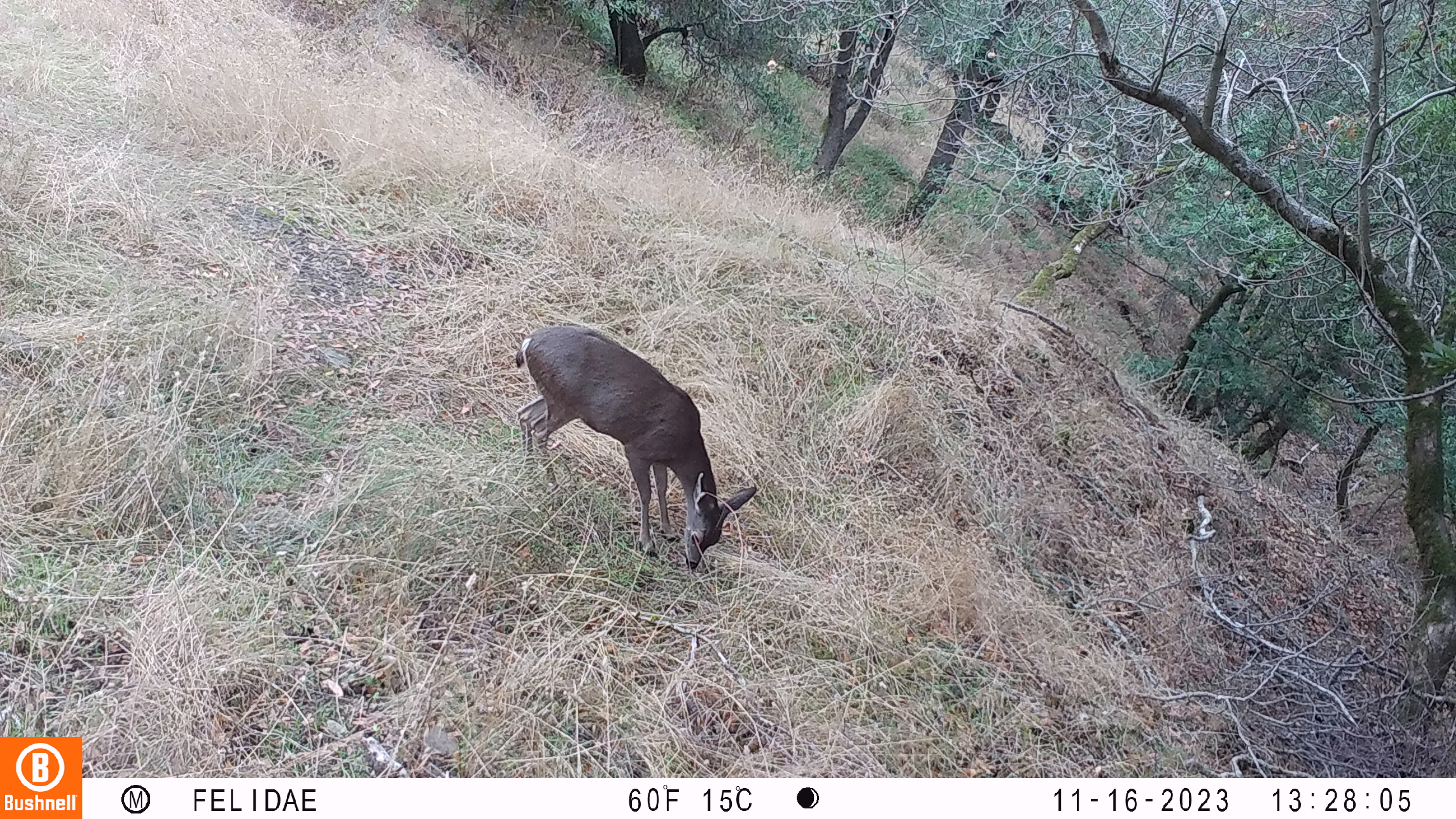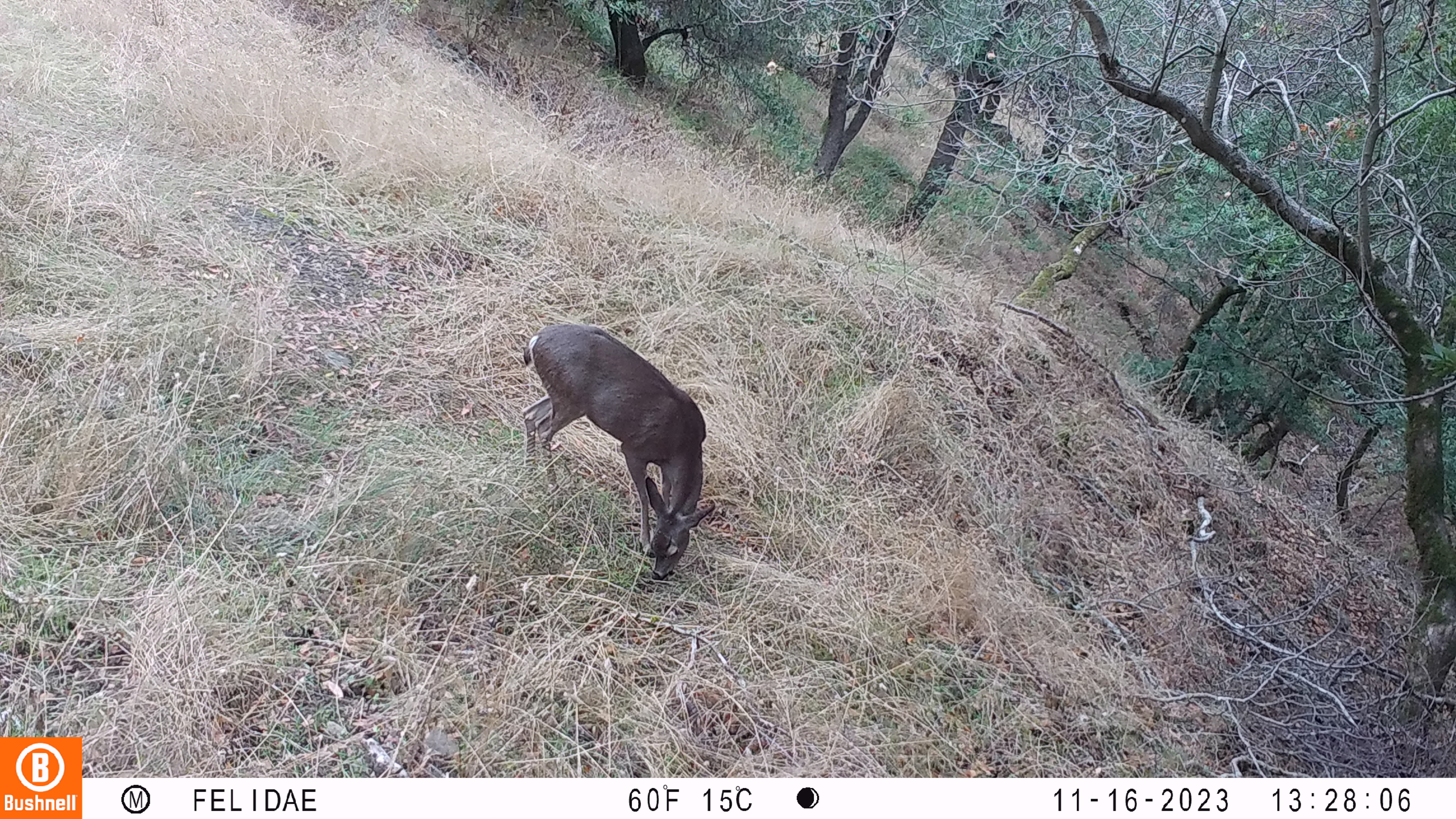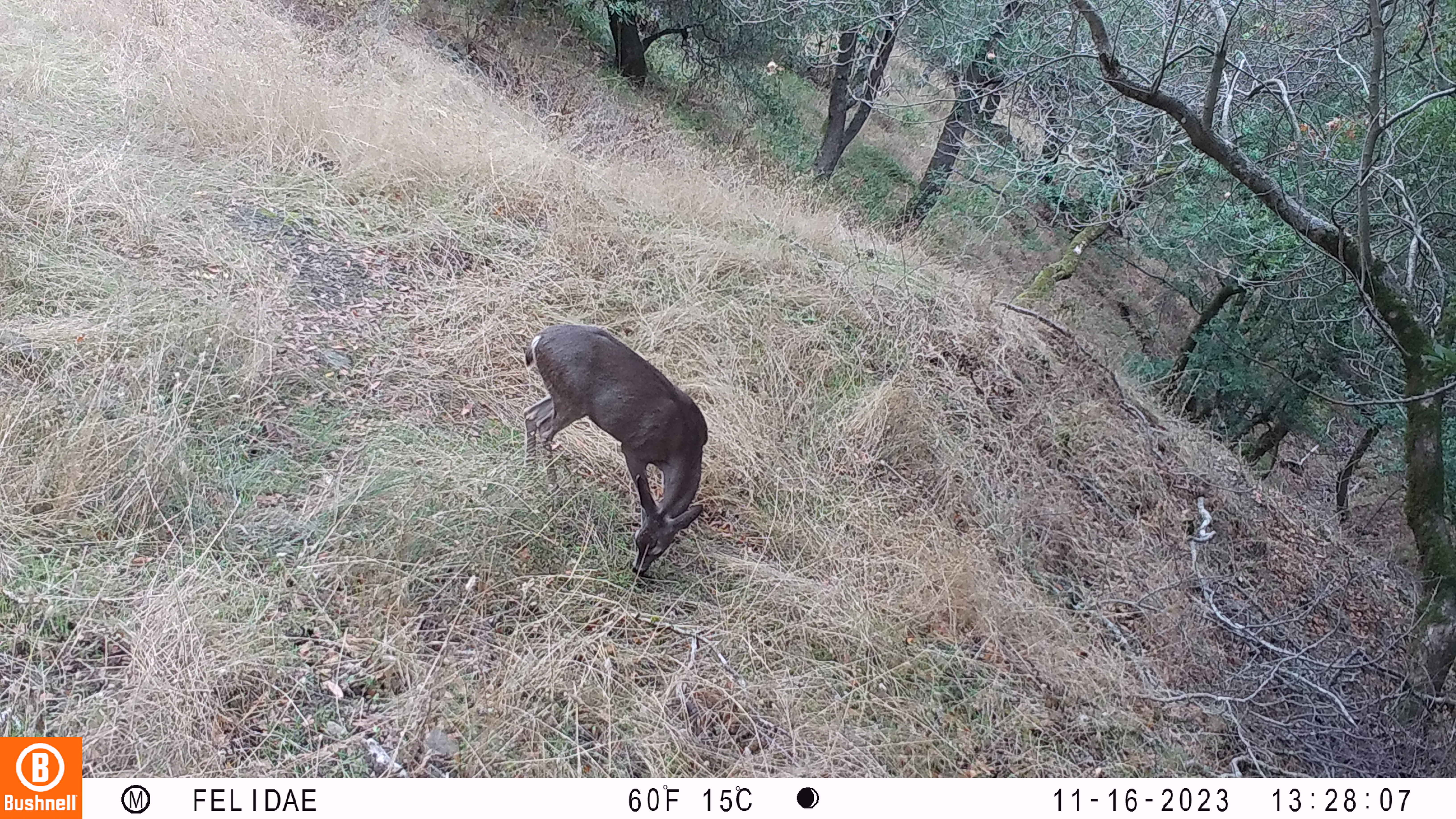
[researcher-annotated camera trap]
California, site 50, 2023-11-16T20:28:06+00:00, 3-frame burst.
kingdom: Animalia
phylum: Chordata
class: Mammalia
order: Artiodactyla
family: Cervidae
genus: Odocoileus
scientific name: Odocoileus hemionus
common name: mule deer